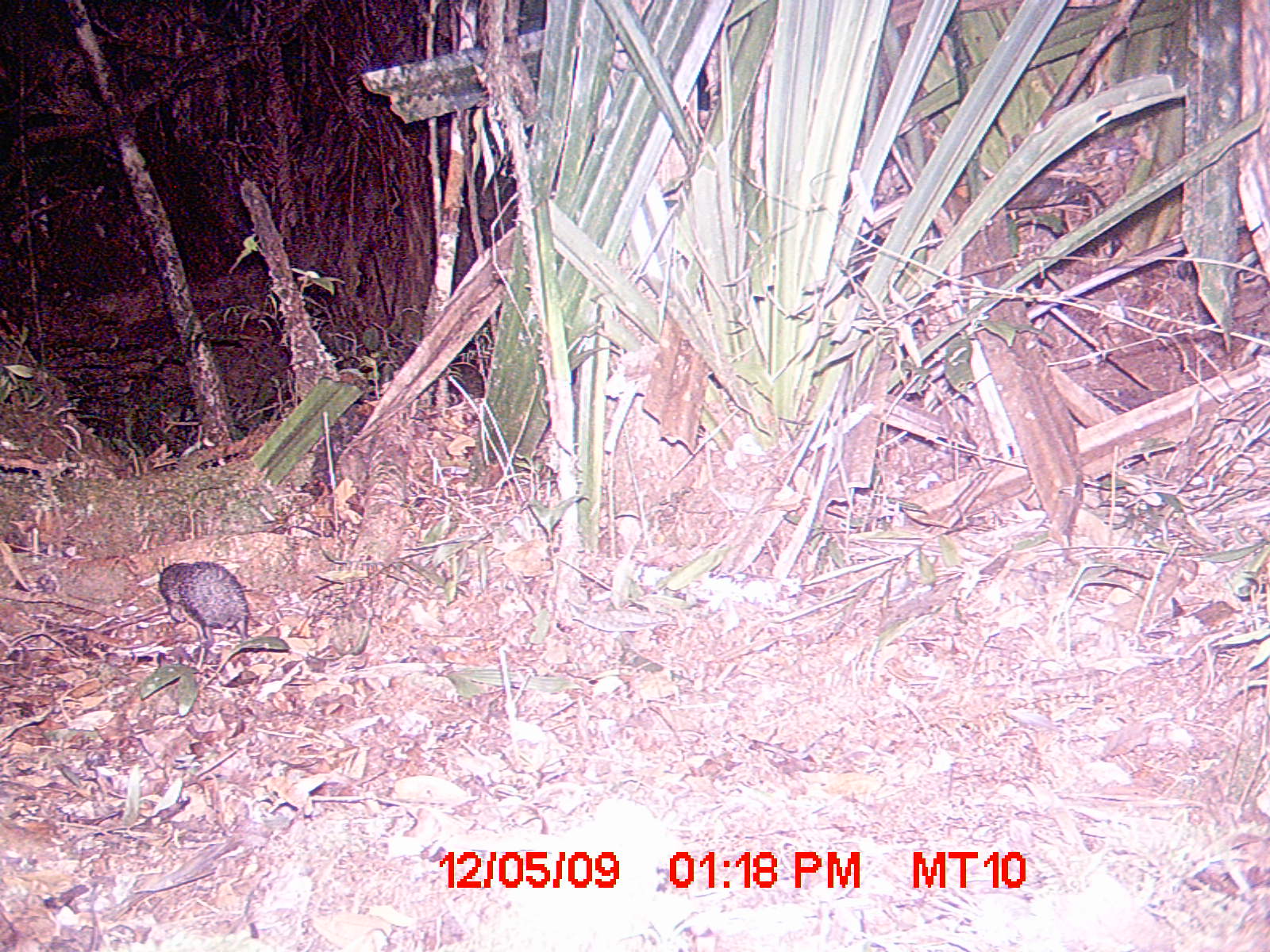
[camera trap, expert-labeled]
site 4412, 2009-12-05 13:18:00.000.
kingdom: Animalia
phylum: Chordata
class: Mammalia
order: Afrosoricida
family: Tenrecidae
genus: Setifer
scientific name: Setifer setosus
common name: greater hedgehog tenrec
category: setifer sp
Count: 1.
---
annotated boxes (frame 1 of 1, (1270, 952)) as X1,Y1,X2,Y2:
setifer sp: 158,559,251,673